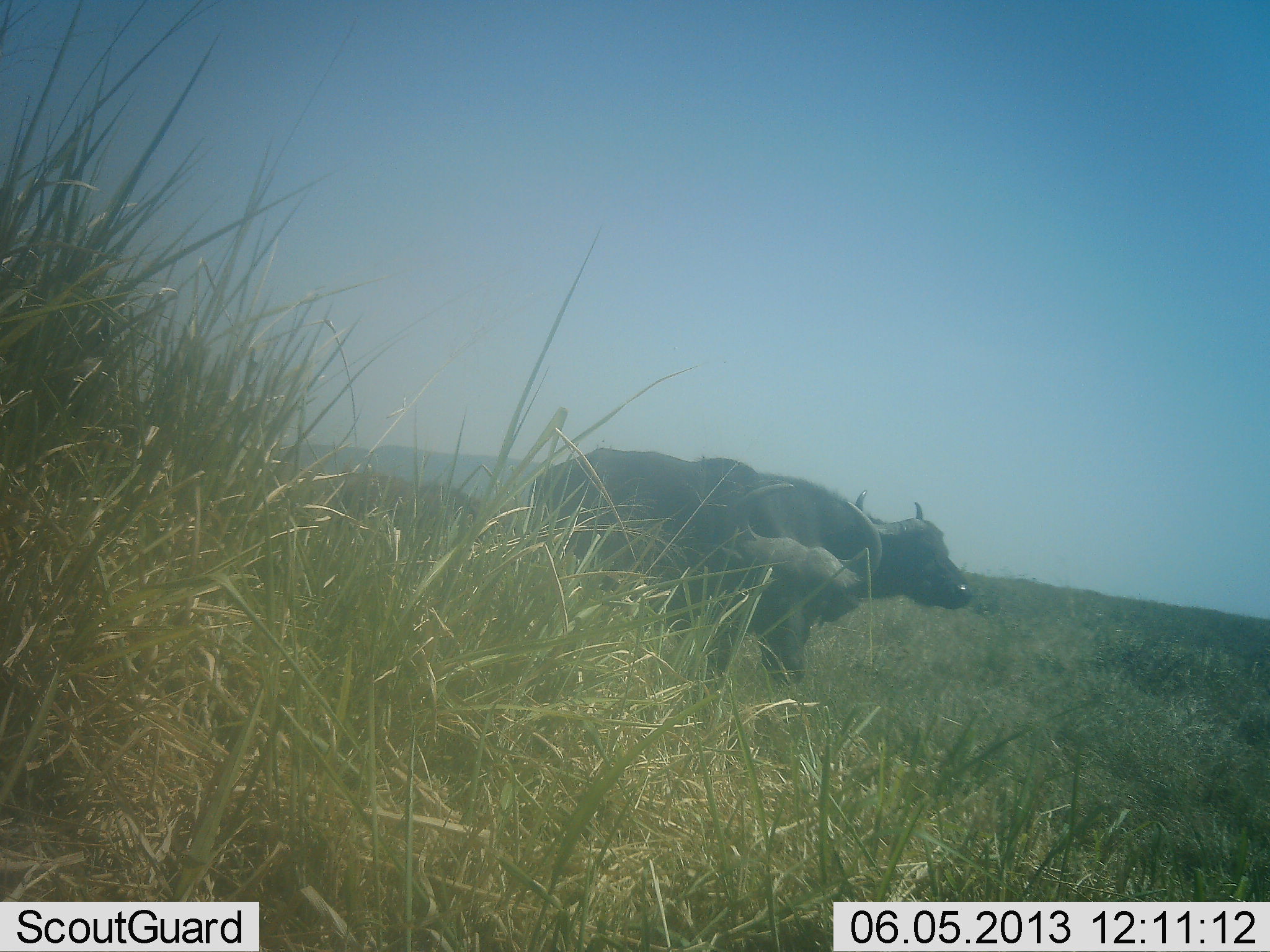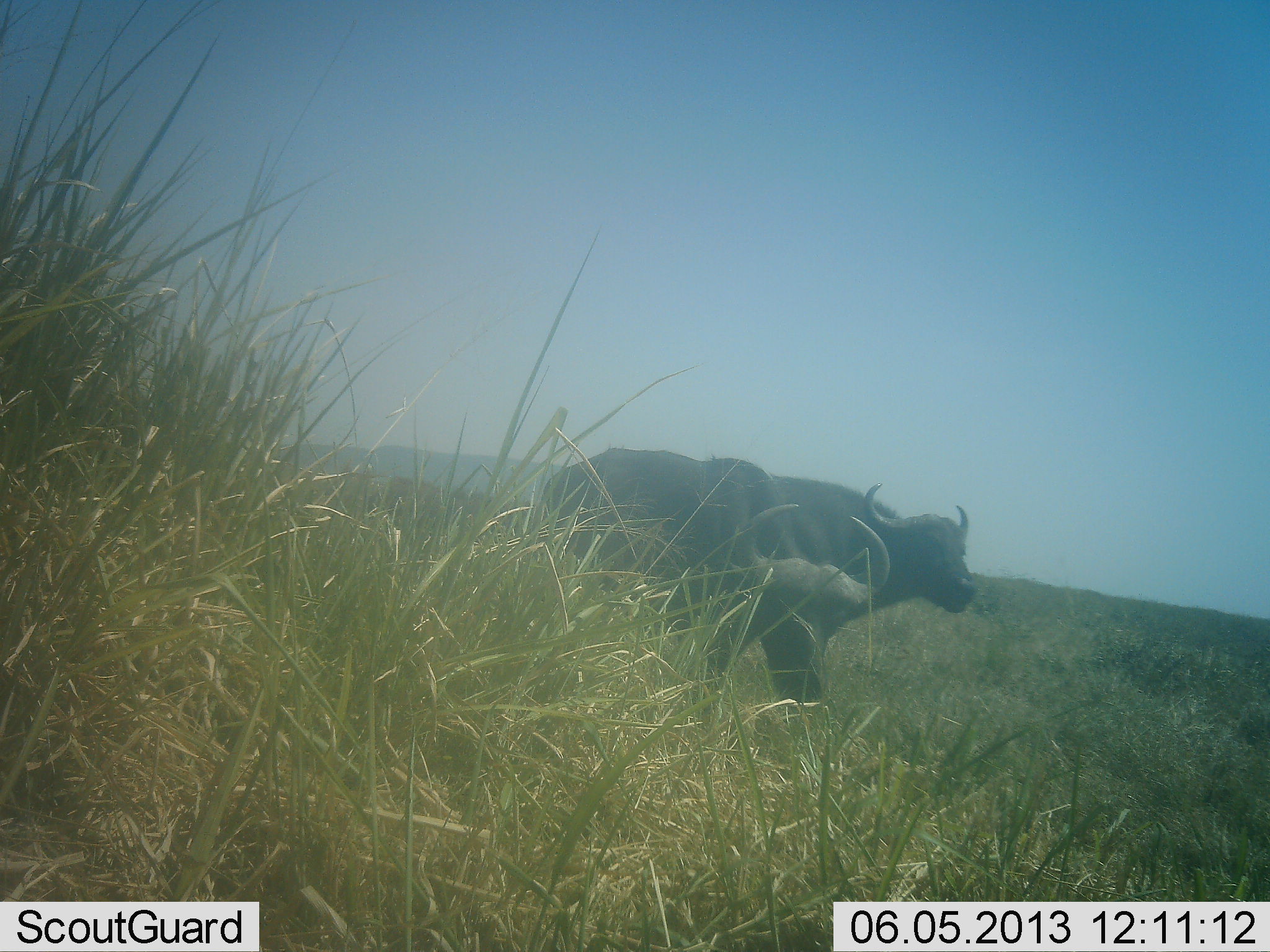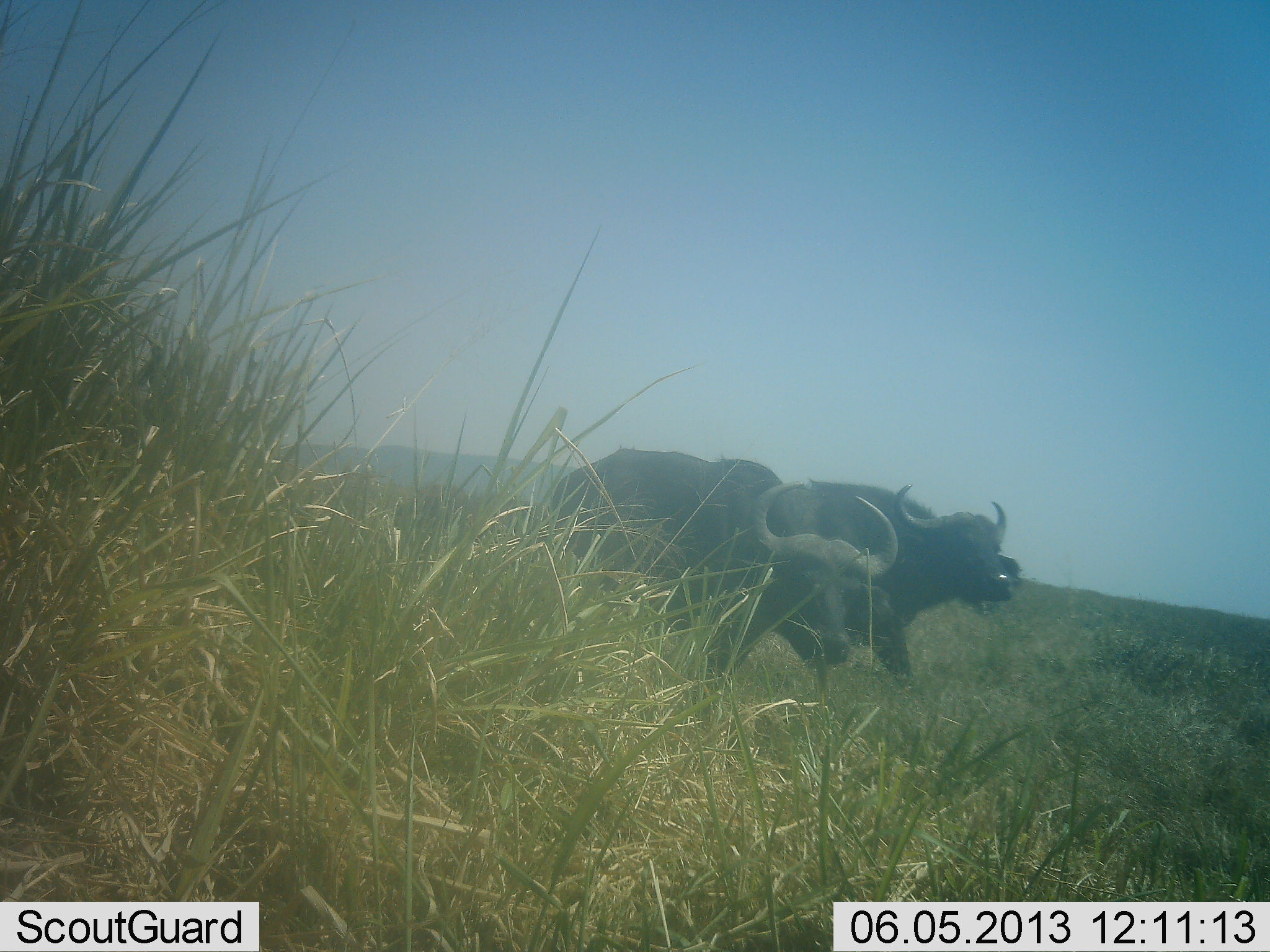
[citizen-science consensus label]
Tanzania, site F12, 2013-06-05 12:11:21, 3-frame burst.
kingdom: Animalia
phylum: Chordata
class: Mammalia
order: Artiodactyla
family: Bovidae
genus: Syncerus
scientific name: Syncerus caffer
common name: cape buffalo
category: buffalo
Buffalo (cape buffalo) (Syncerus caffer), count 4. Behavior (volunteer vote fractions): standing 20%, resting 0%, moving 90%, interacting 0%. Young present (vote fraction): 0%. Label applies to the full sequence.